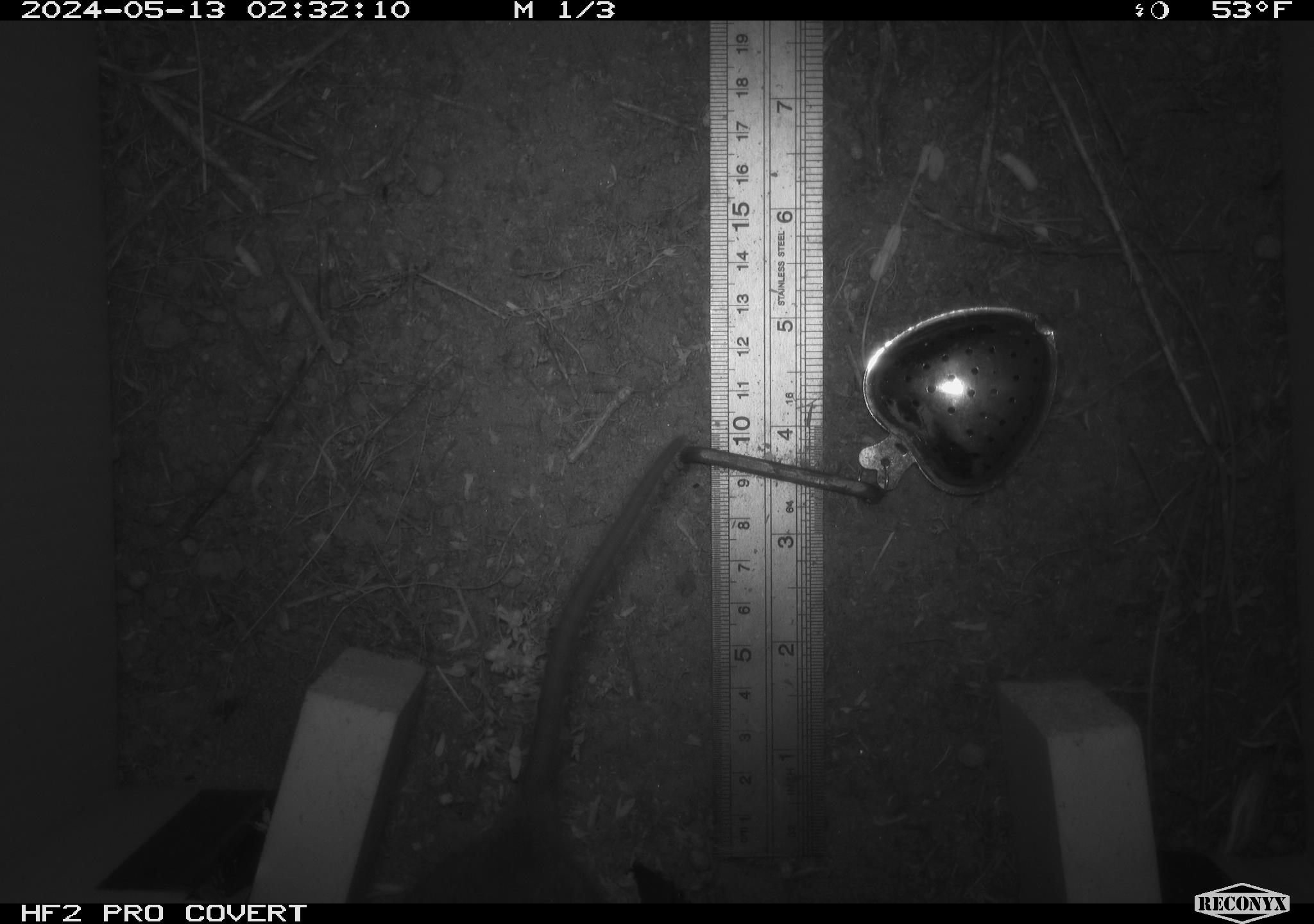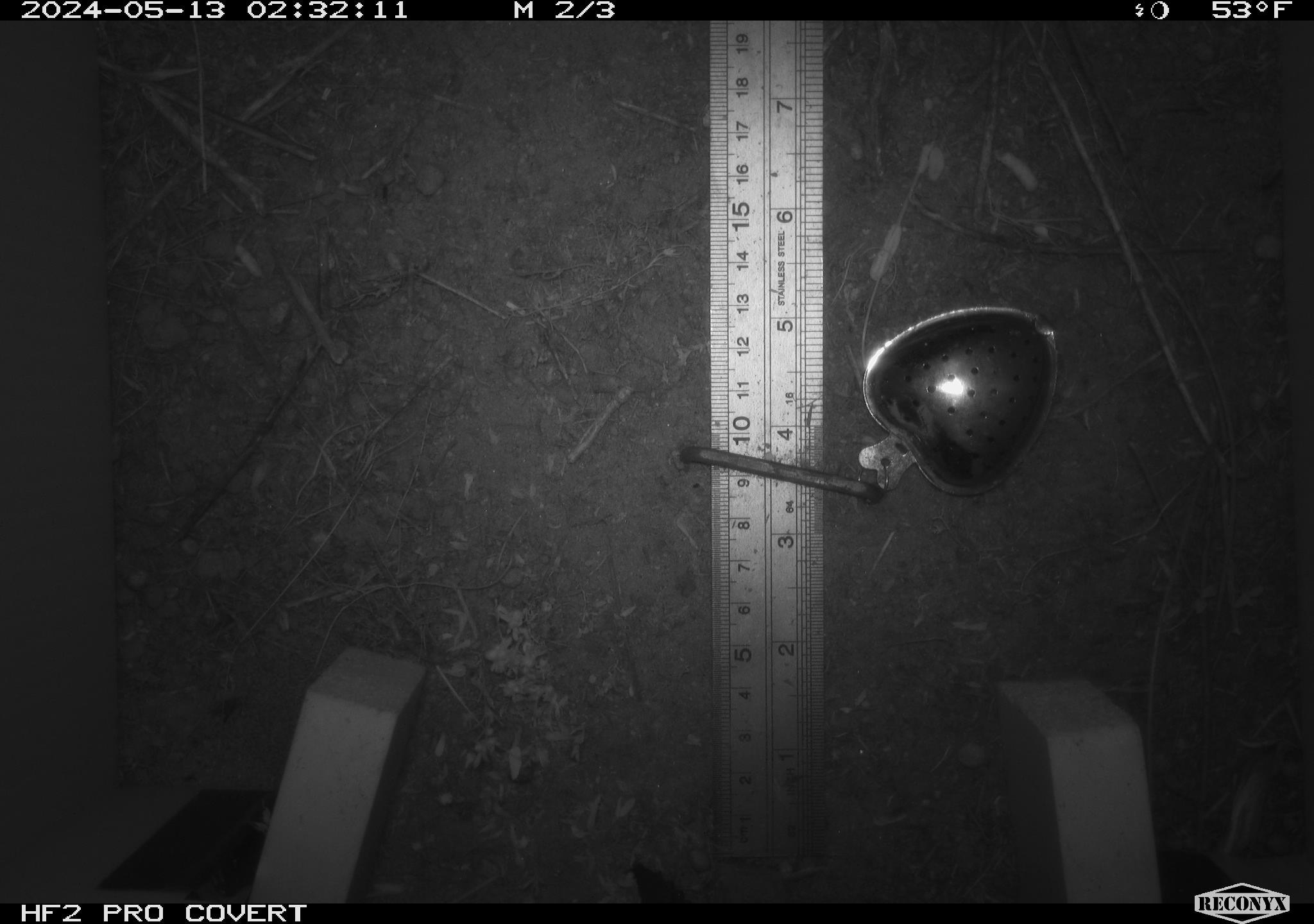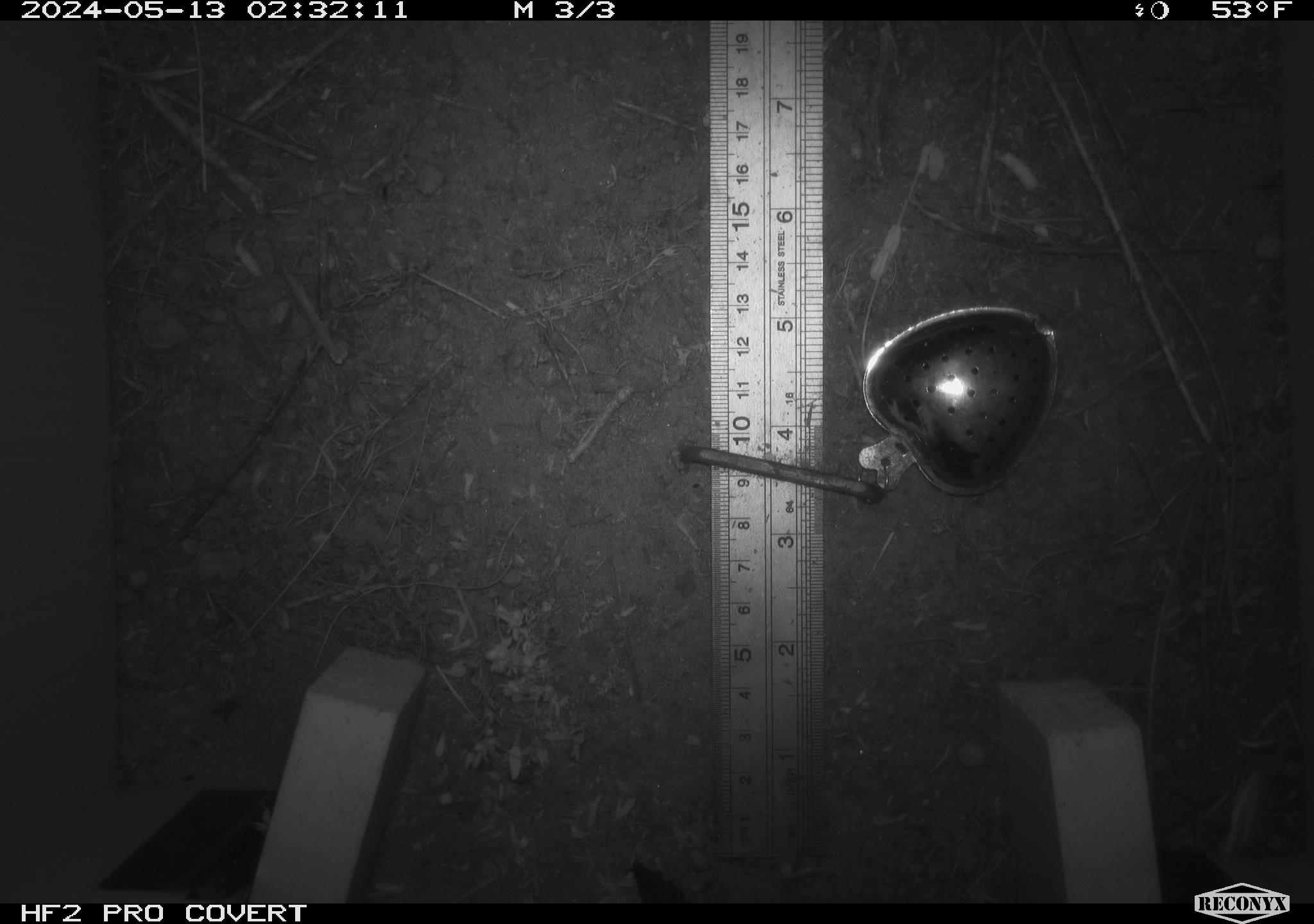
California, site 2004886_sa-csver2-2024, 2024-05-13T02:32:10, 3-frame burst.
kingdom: Animalia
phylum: Chordata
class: Mammalia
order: Rodentia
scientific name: Rodentia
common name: rodent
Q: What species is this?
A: Rodent (Rodentia).